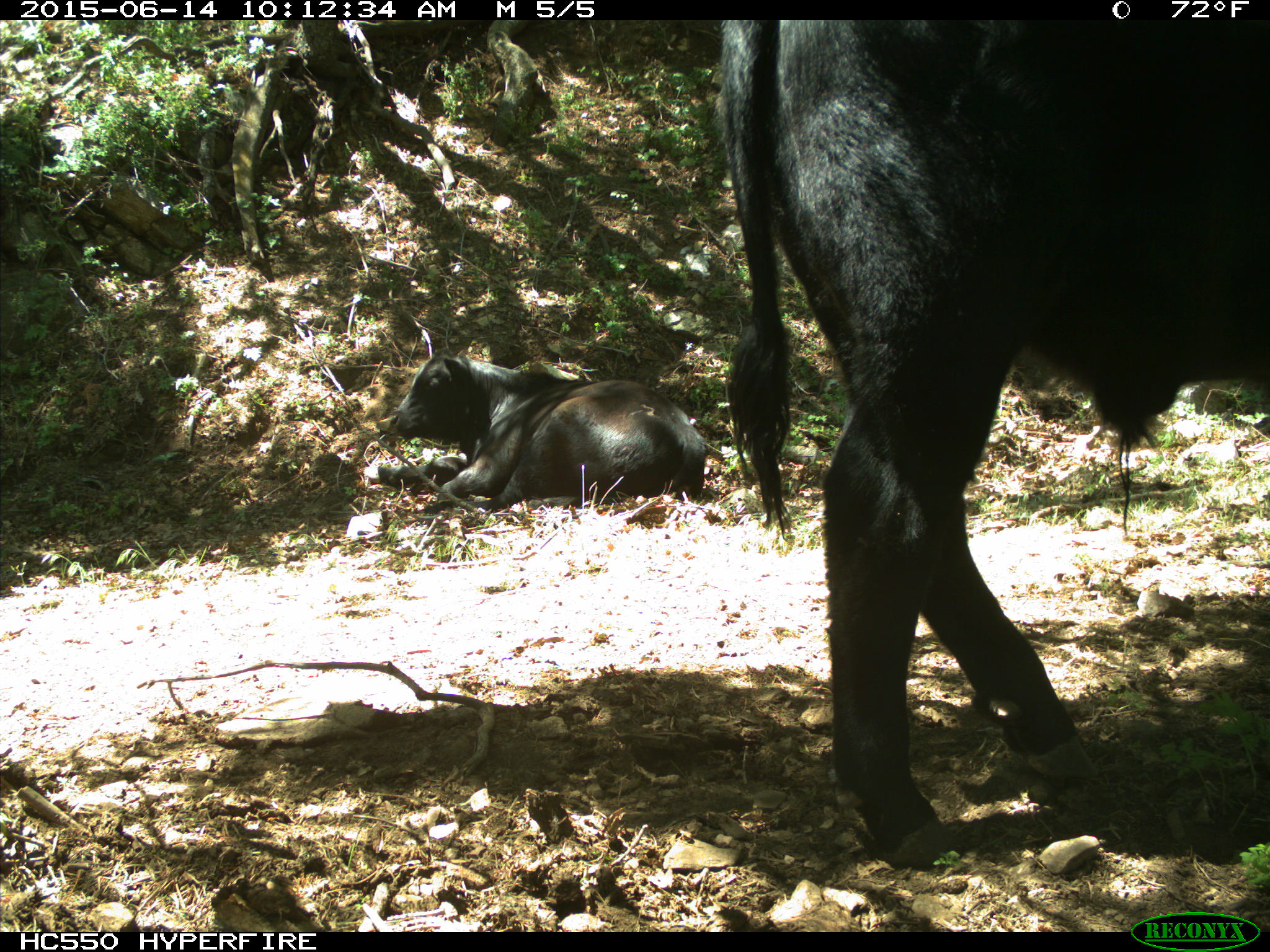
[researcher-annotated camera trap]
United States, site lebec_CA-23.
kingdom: Animalia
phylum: Chordata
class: Mammalia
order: Artiodactyla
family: Bovidae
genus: Bos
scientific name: Bos taurus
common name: domestic cow